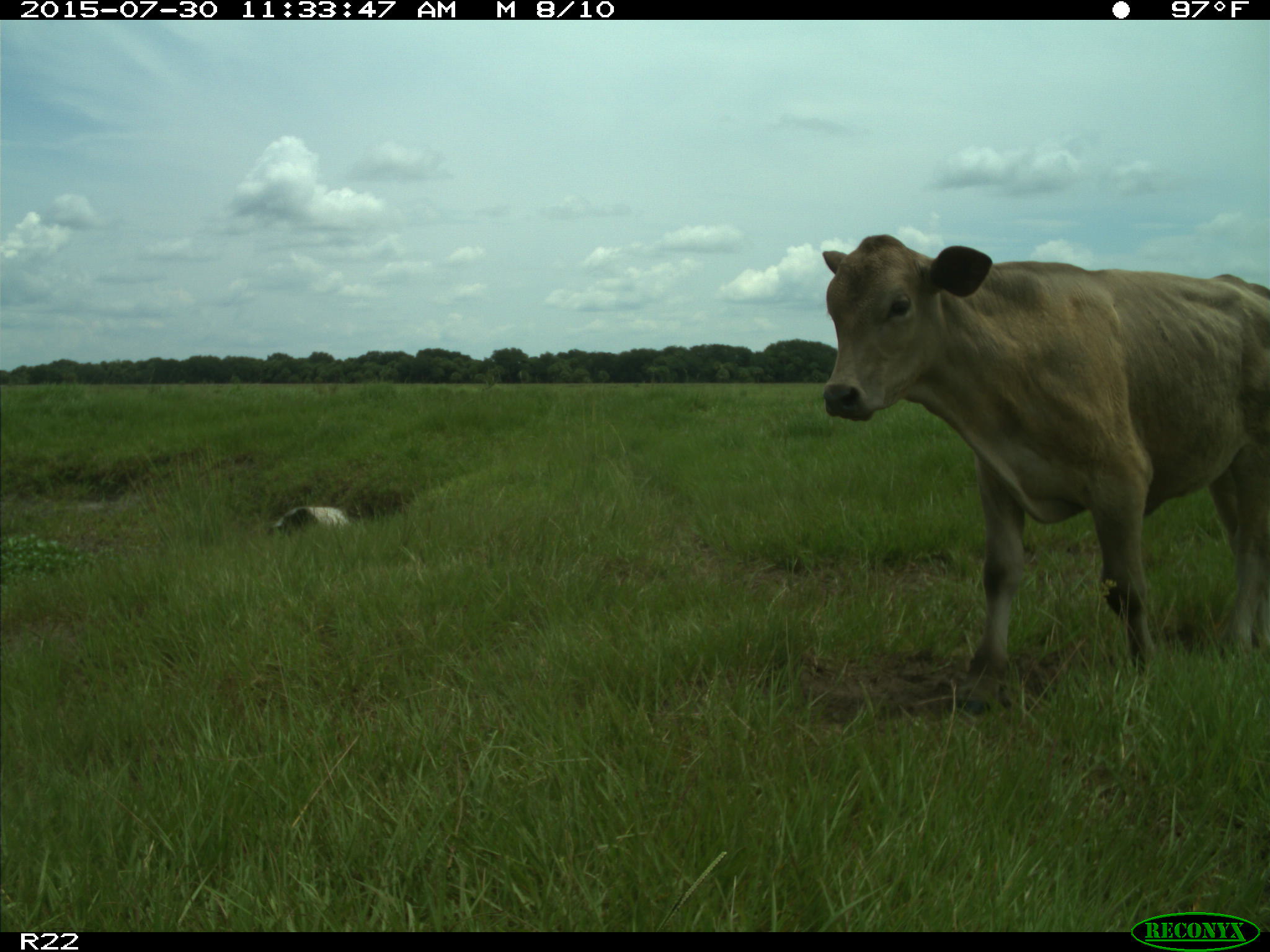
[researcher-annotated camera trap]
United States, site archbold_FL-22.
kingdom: Animalia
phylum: Chordata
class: Mammalia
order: Artiodactyla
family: Bovidae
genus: Bos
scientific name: Bos taurus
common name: domestic cow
Bos taurus (domestic cow).